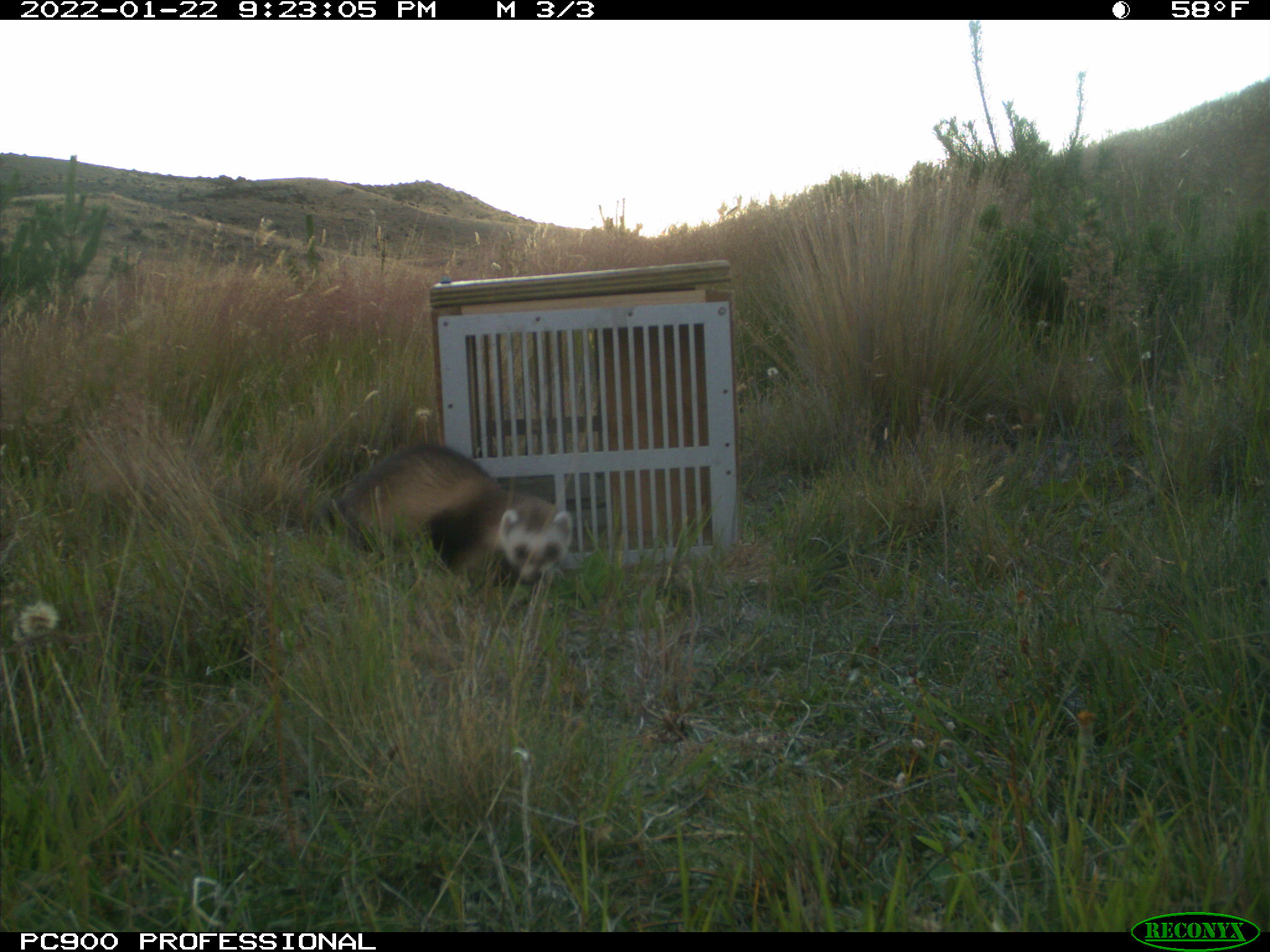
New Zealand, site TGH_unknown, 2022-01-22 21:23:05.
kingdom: Animalia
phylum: Chordata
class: Mammalia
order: Carnivora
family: Mustelidae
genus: Mustela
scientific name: Mustela furo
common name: ferret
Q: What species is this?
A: Ferret (Mustela furo).